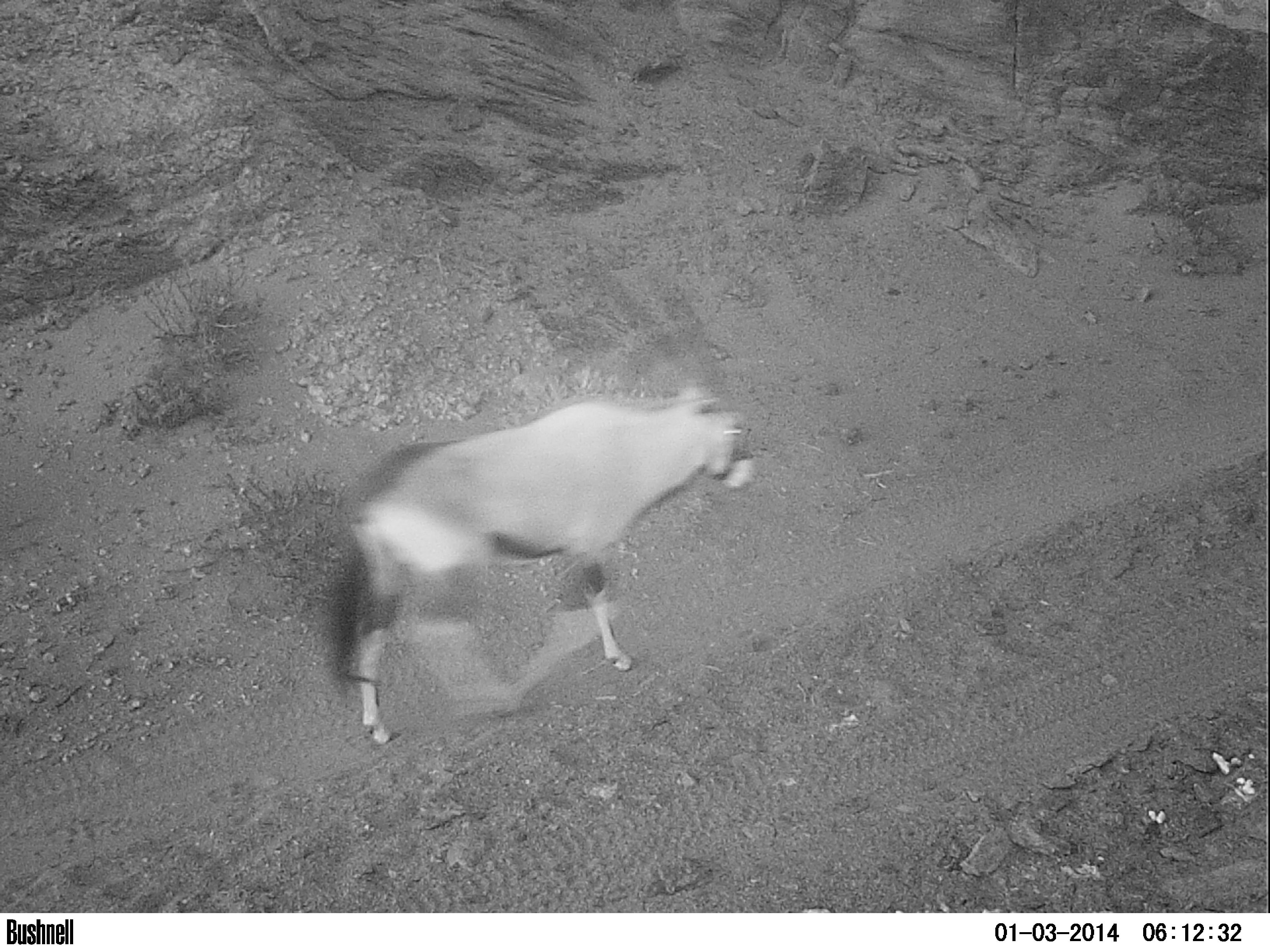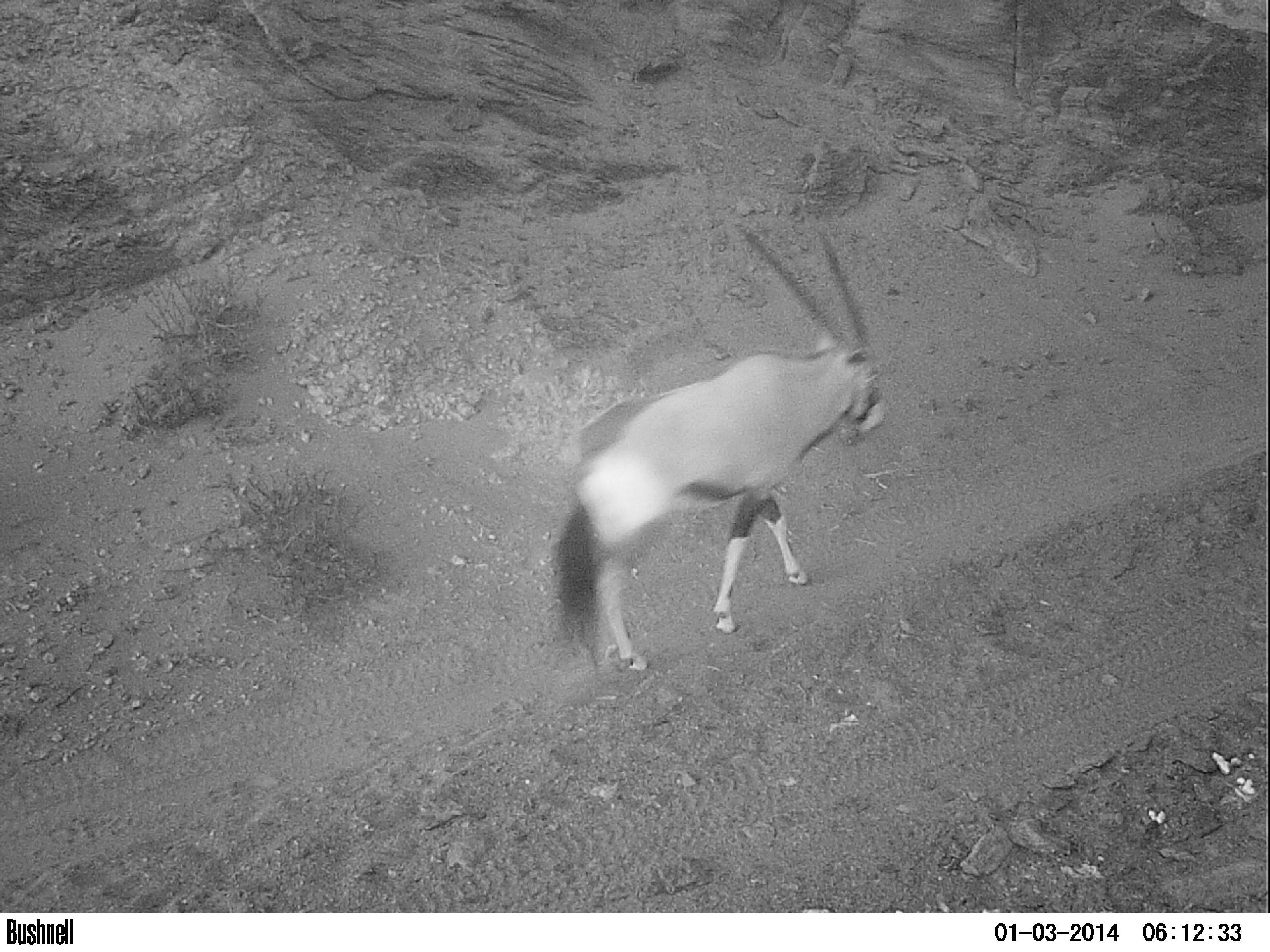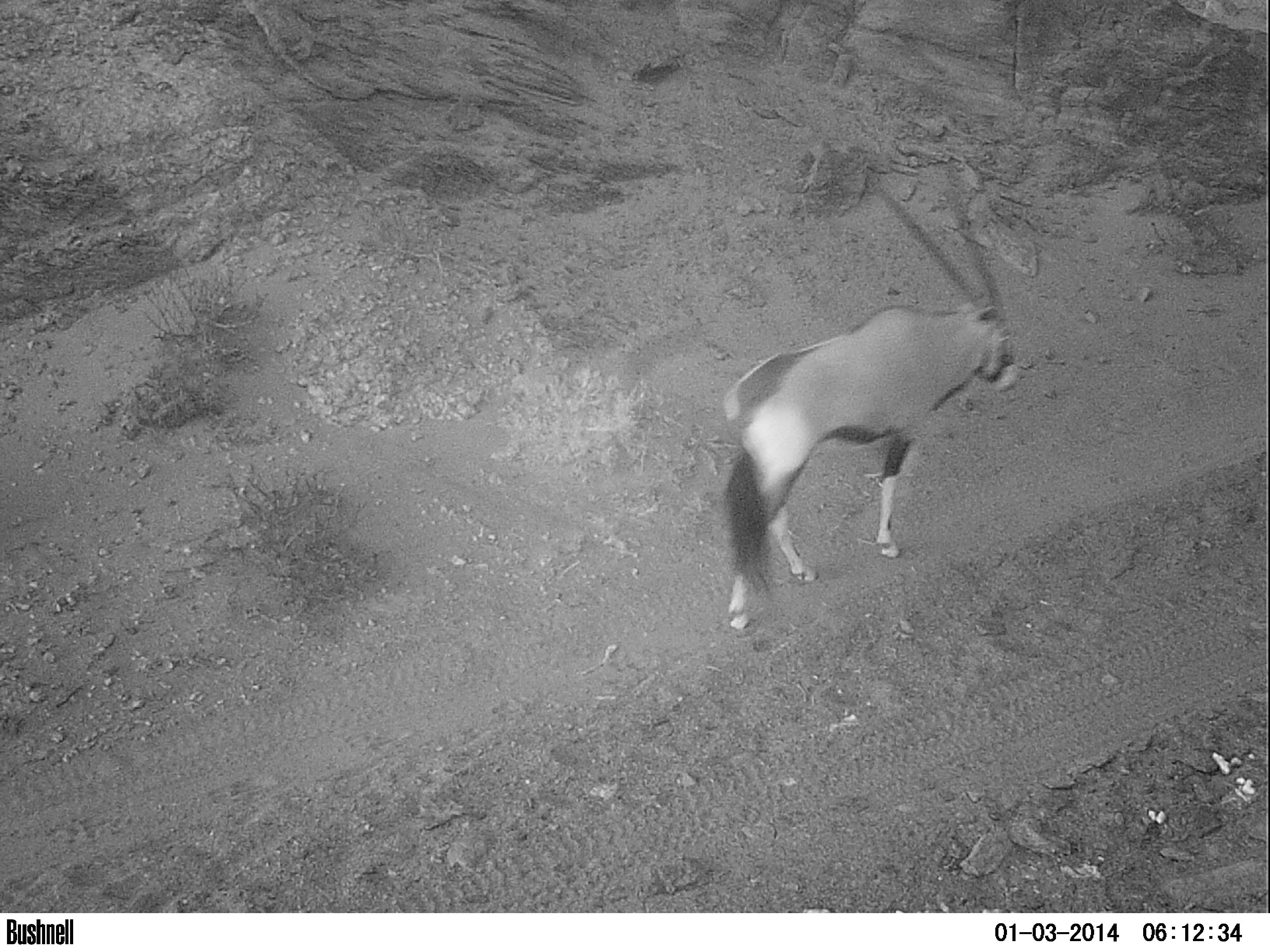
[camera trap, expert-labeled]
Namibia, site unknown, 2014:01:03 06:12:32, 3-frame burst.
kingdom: Animalia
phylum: Chordata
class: Mammalia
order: Artiodactyla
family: Bovidae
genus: Oryx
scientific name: Oryx gazella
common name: gemsbok